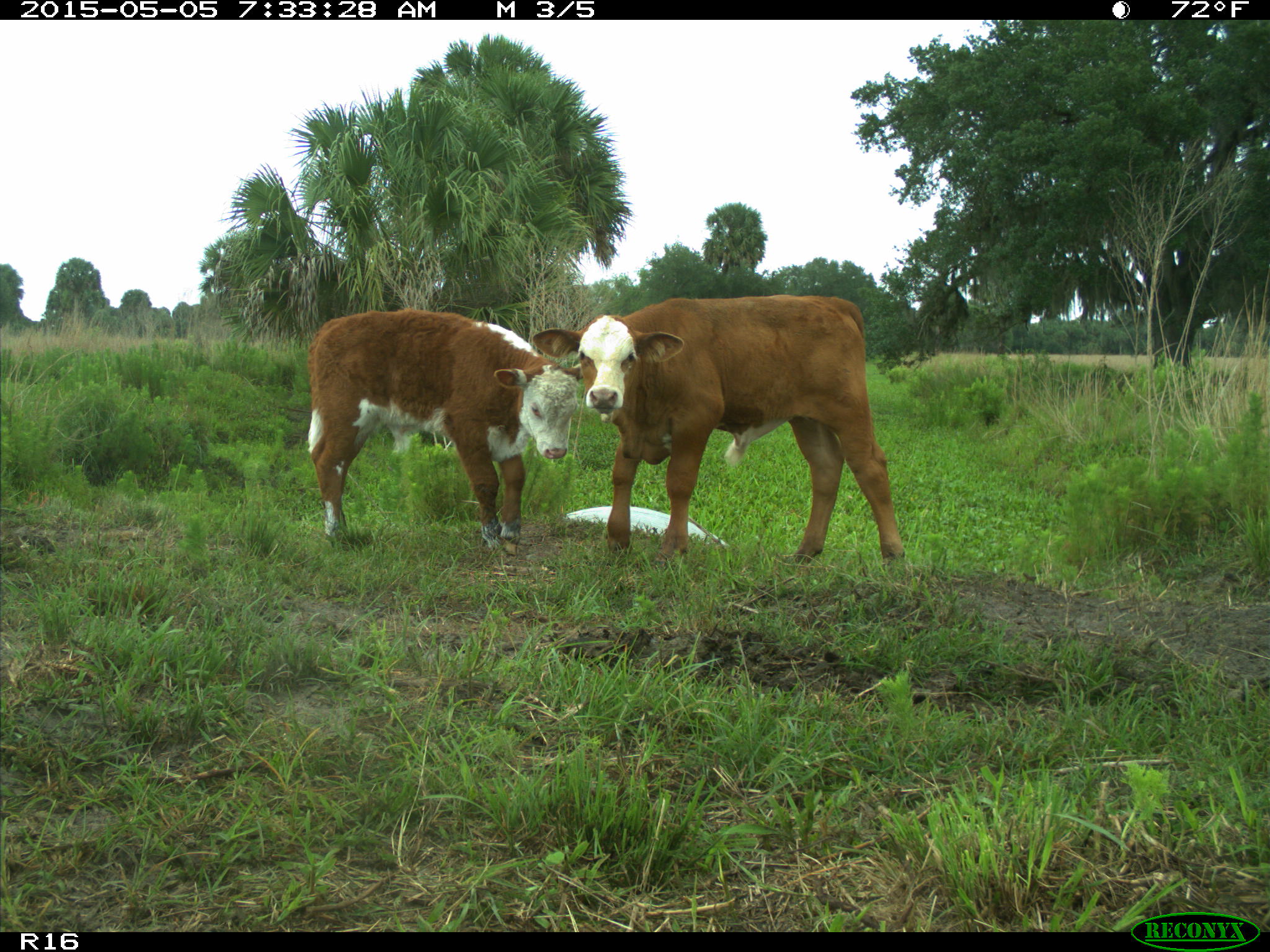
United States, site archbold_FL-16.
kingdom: Animalia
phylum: Chordata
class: Mammalia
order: Artiodactyla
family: Bovidae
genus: Bos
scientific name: Bos taurus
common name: domestic cow